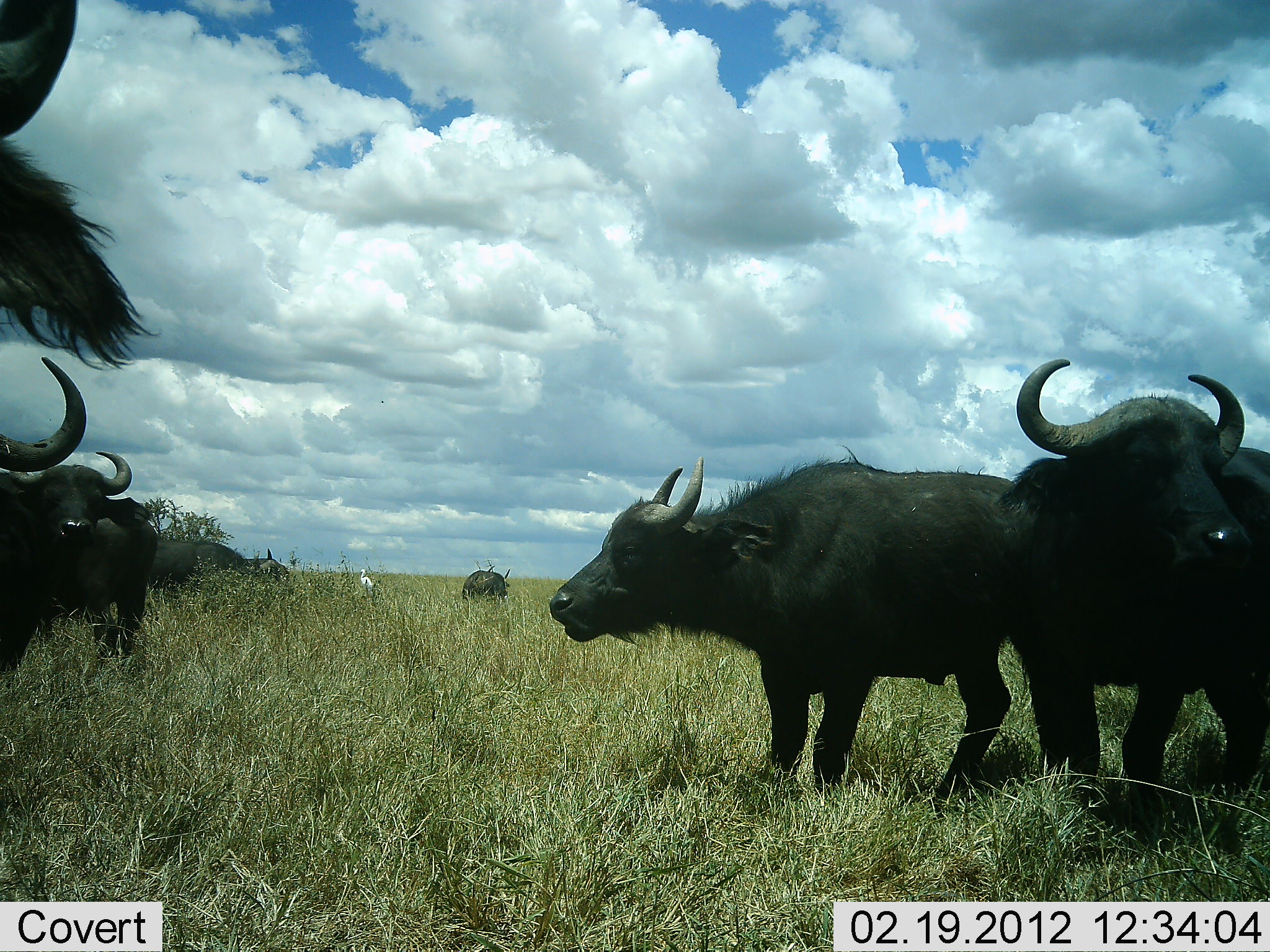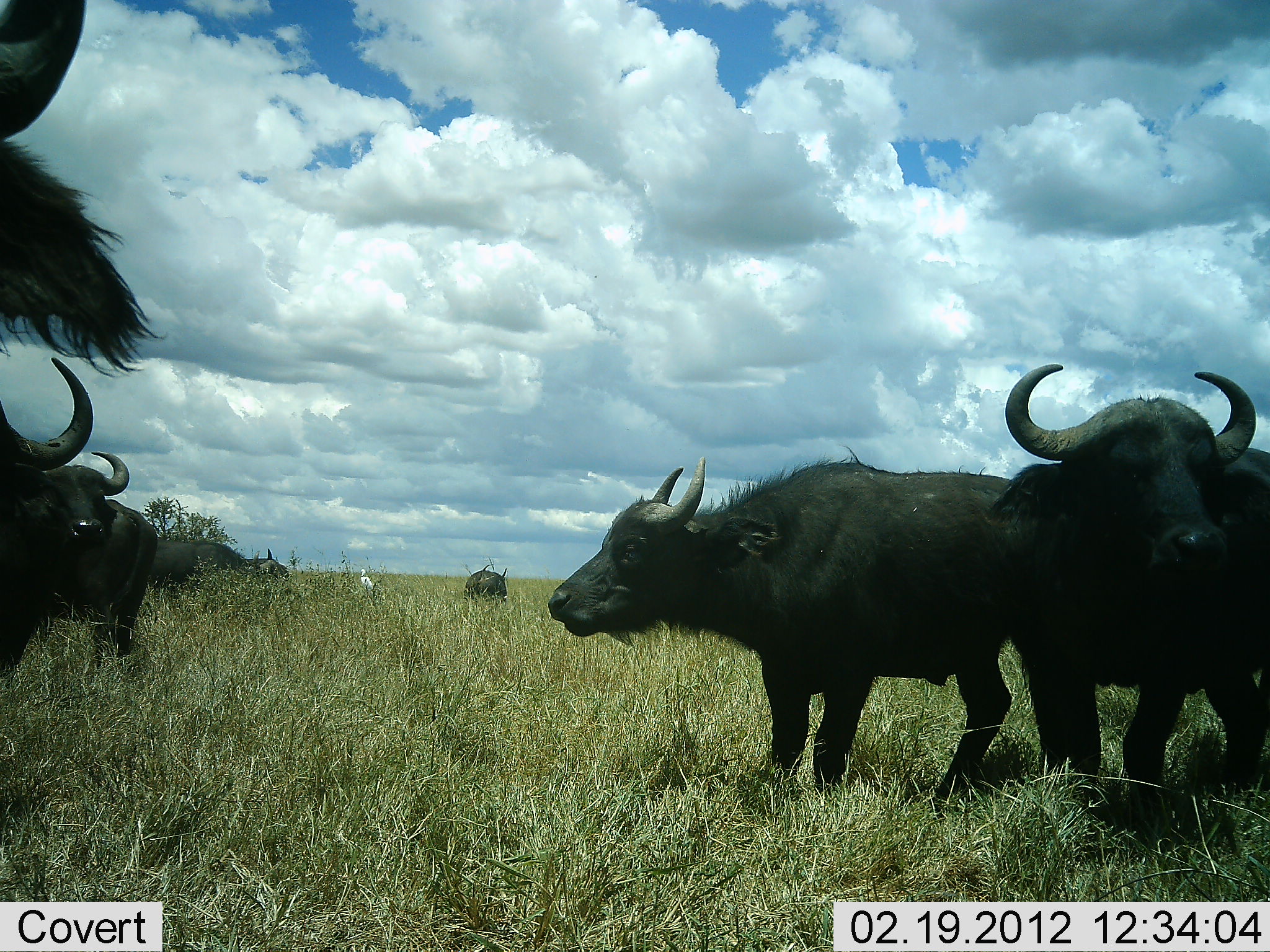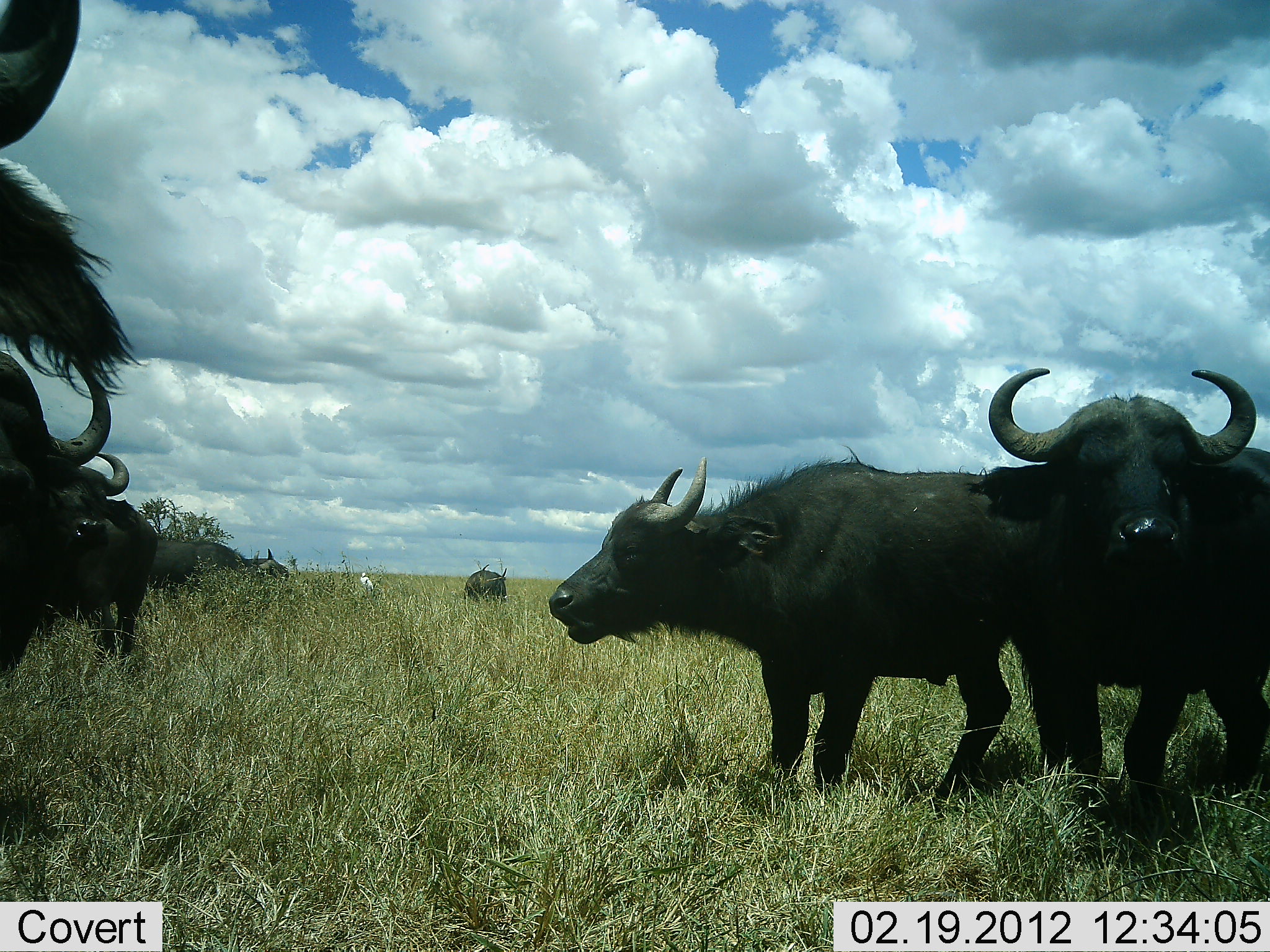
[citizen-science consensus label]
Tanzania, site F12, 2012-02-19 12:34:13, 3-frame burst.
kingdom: Animalia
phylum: Chordata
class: Mammalia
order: Artiodactyla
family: Bovidae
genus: Syncerus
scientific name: Syncerus caffer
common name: cape buffalo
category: buffalo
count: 7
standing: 89%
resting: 0%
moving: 11%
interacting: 0%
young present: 0%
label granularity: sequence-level